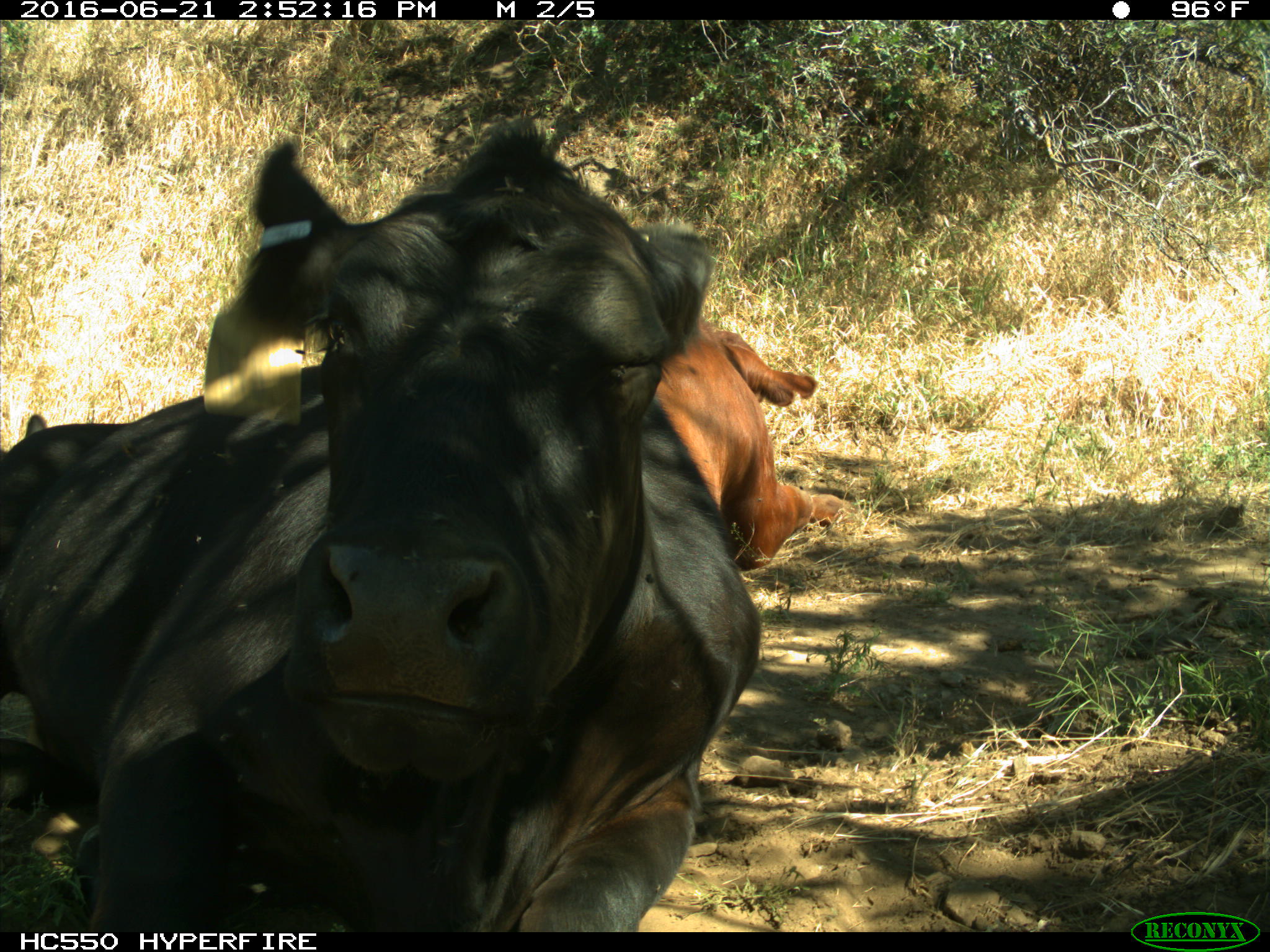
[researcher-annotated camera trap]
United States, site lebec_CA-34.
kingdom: Animalia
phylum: Chordata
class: Mammalia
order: Artiodactyla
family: Bovidae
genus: Bos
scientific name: Bos taurus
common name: domestic cow